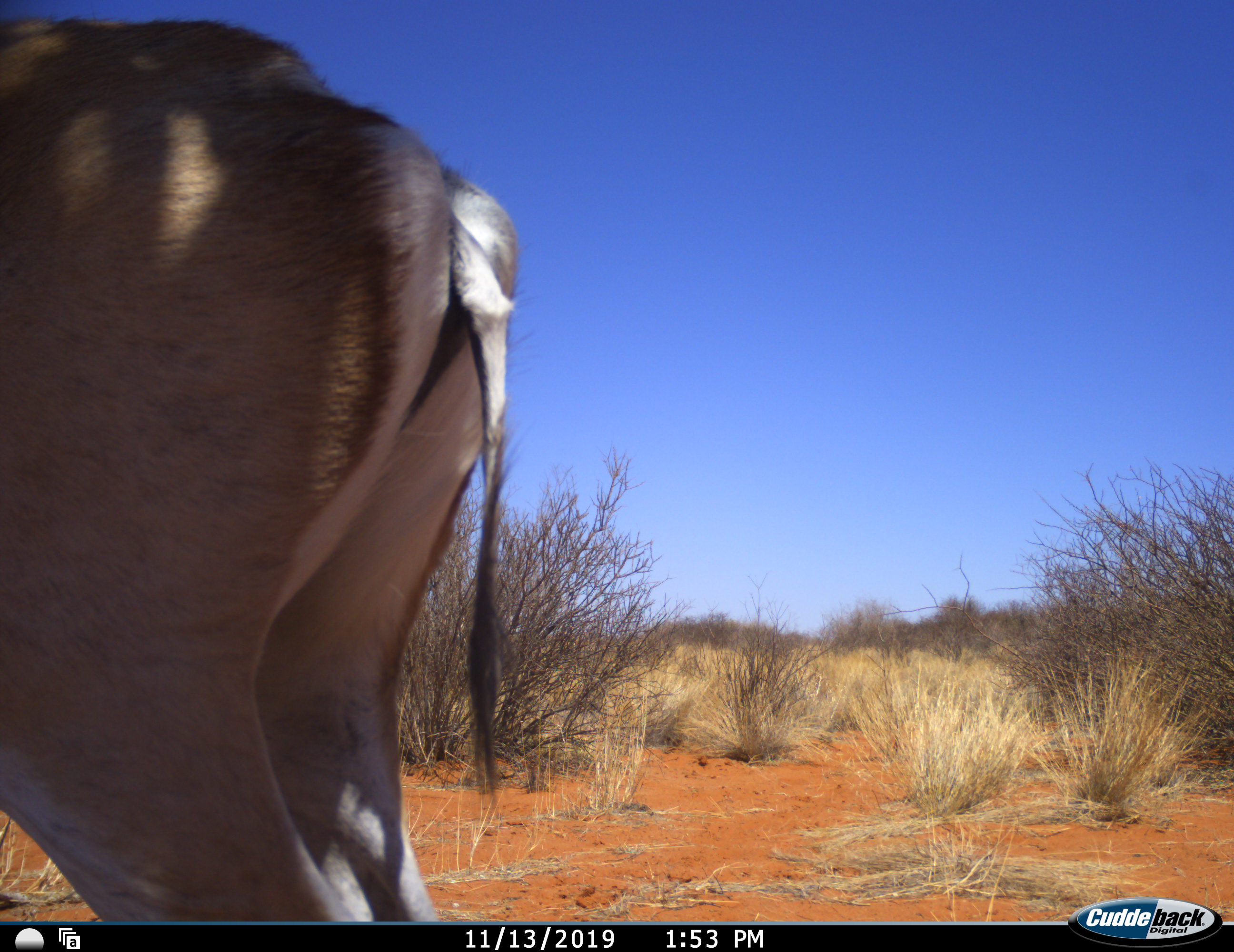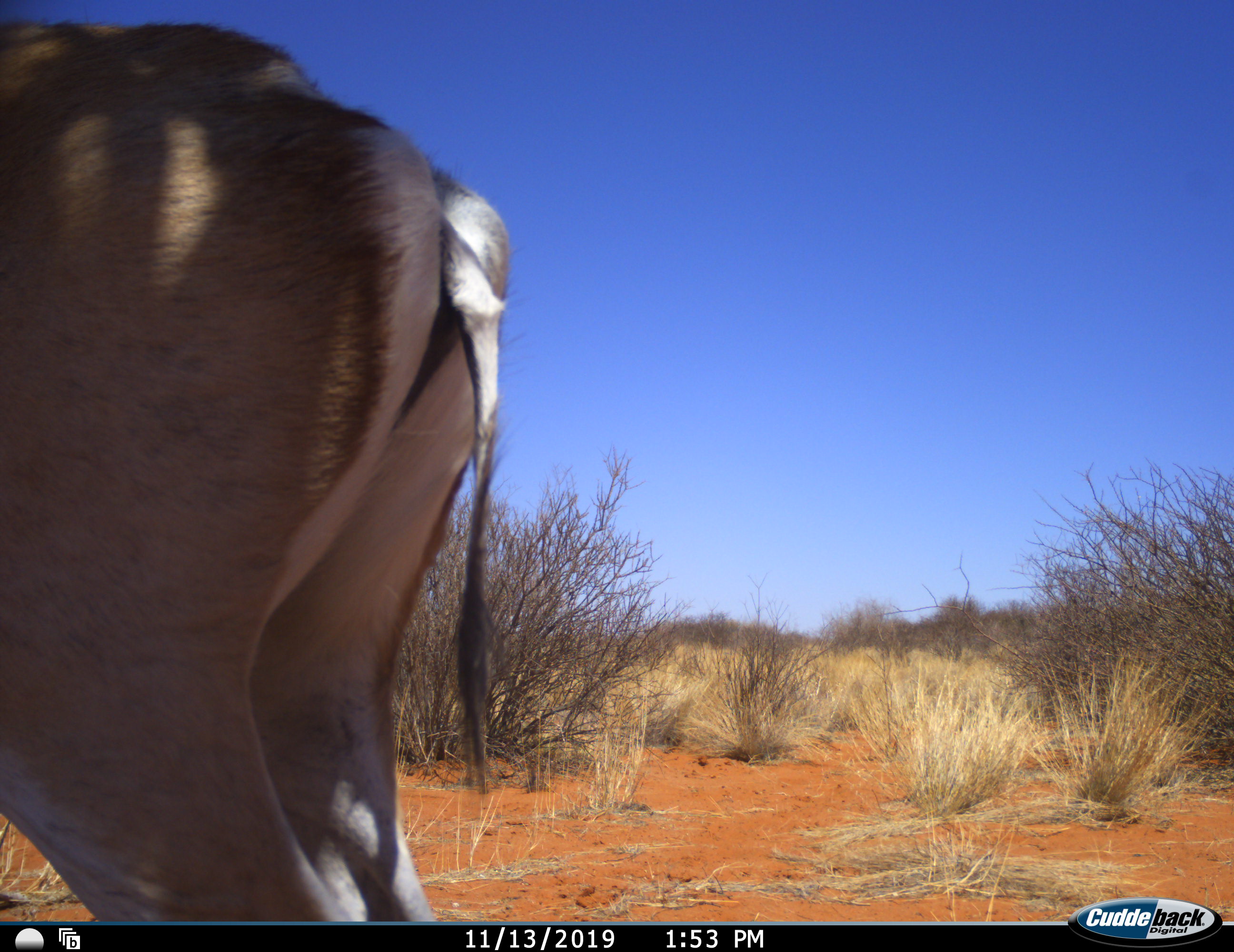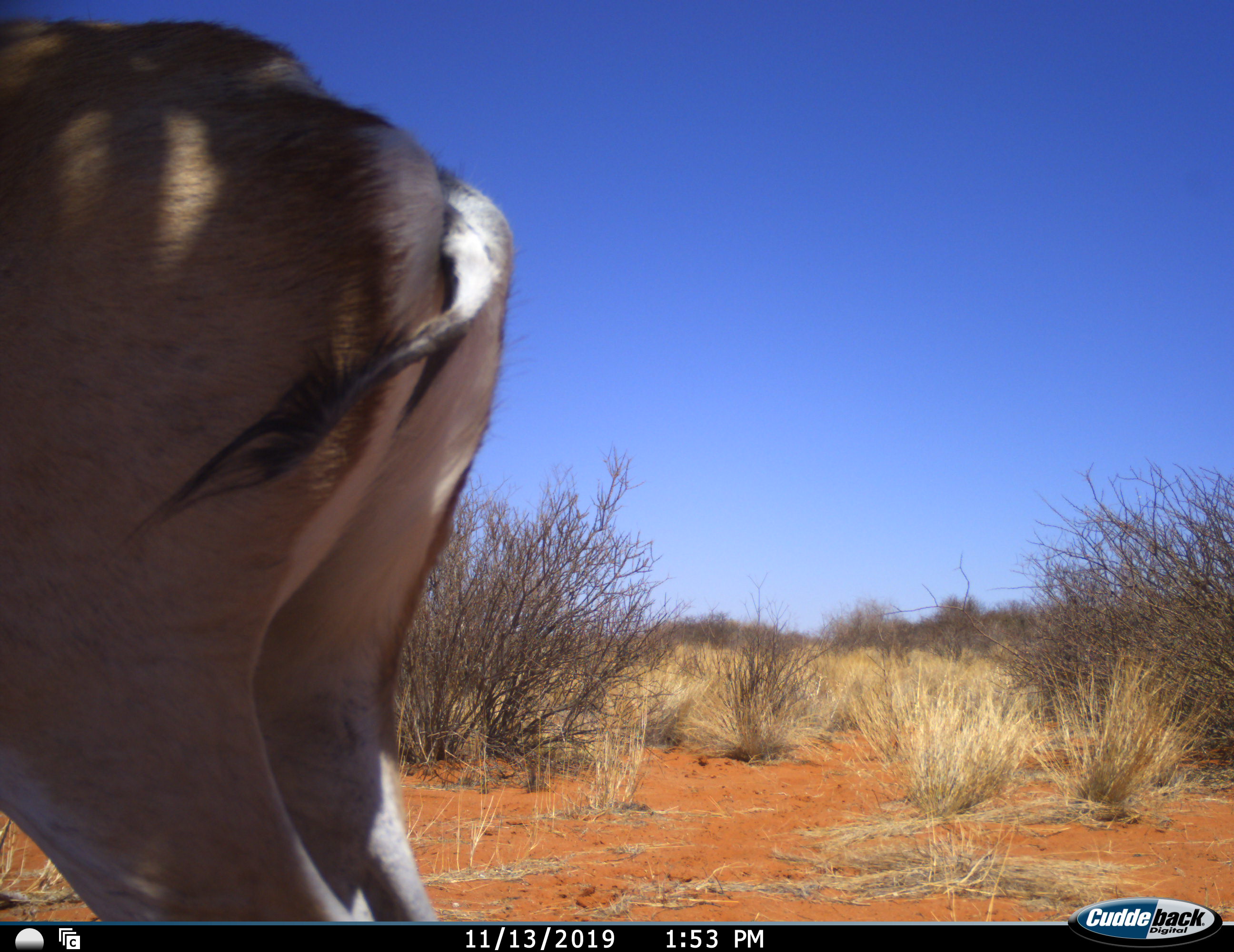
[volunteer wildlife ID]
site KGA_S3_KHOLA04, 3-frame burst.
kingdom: Animalia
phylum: Chordata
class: Mammalia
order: Artiodactyla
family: Bovidae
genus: Antidorcas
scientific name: Antidorcas marsupialis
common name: springbok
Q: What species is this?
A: Springbok (Antidorcas marsupialis).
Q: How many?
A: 1.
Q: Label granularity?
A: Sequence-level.